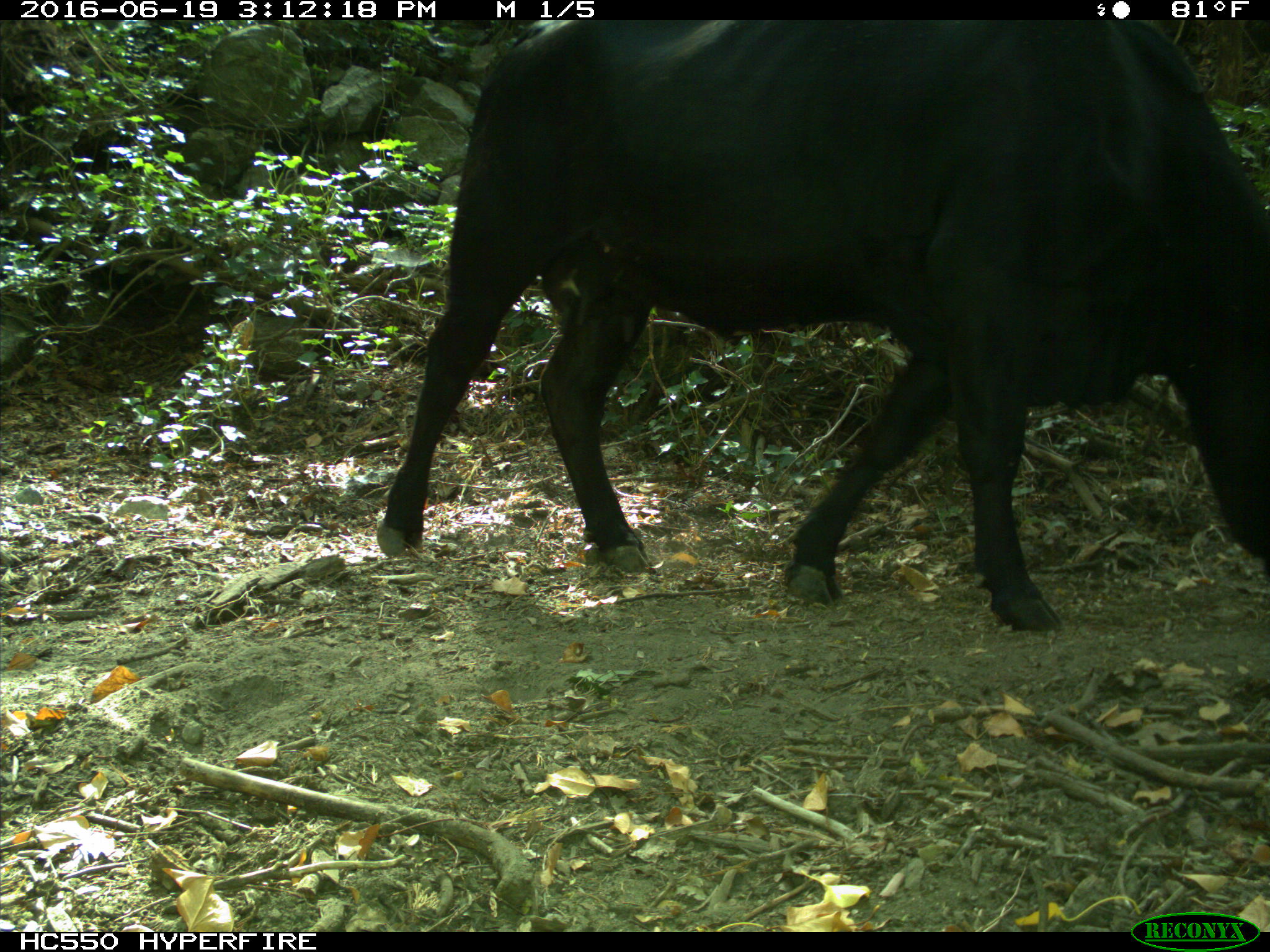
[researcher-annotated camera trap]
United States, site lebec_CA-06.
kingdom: Animalia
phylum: Chordata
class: Mammalia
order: Artiodactyla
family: Bovidae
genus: Bos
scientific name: Bos taurus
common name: domestic cow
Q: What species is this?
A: Bos taurus (domestic cow).